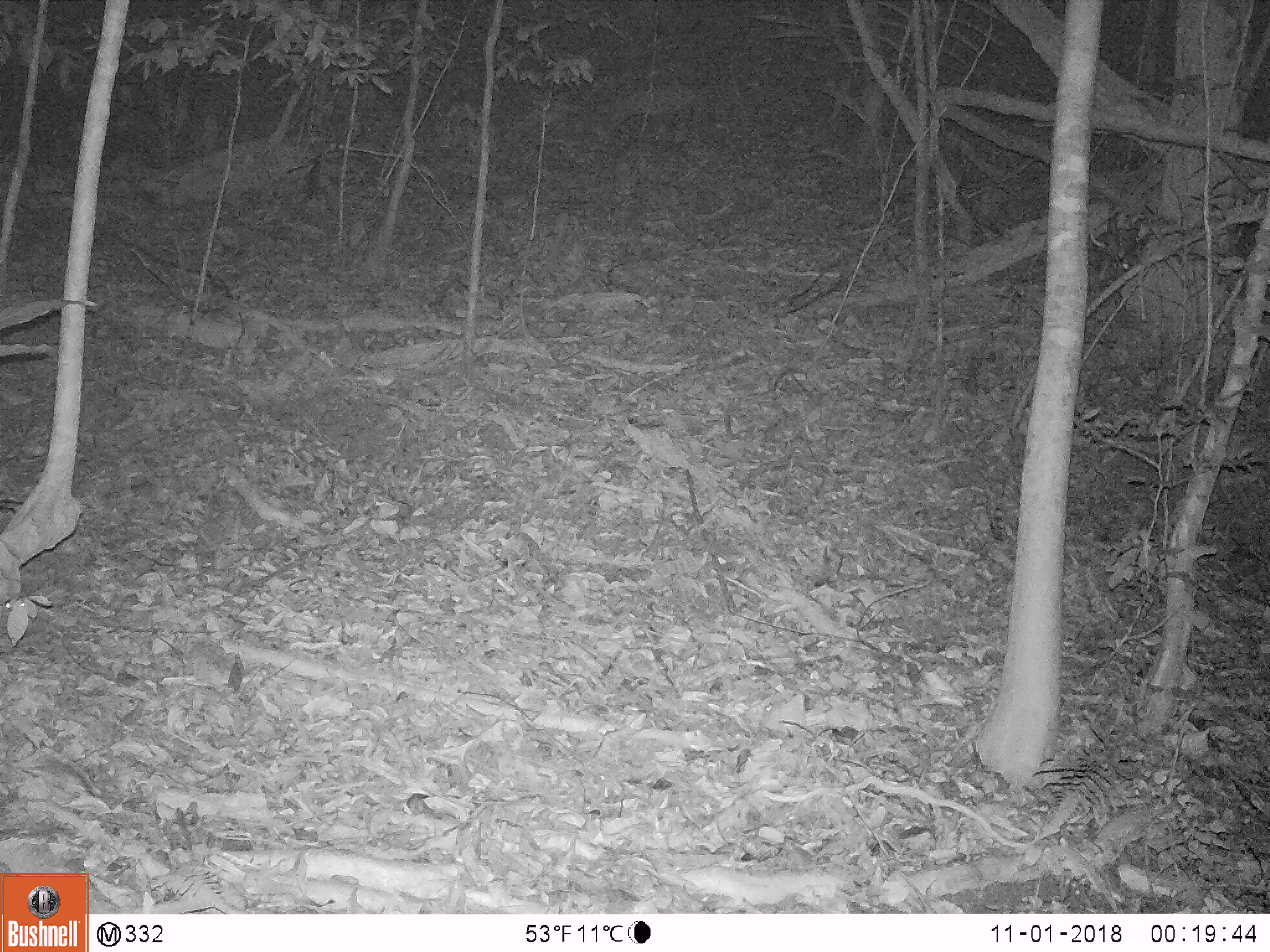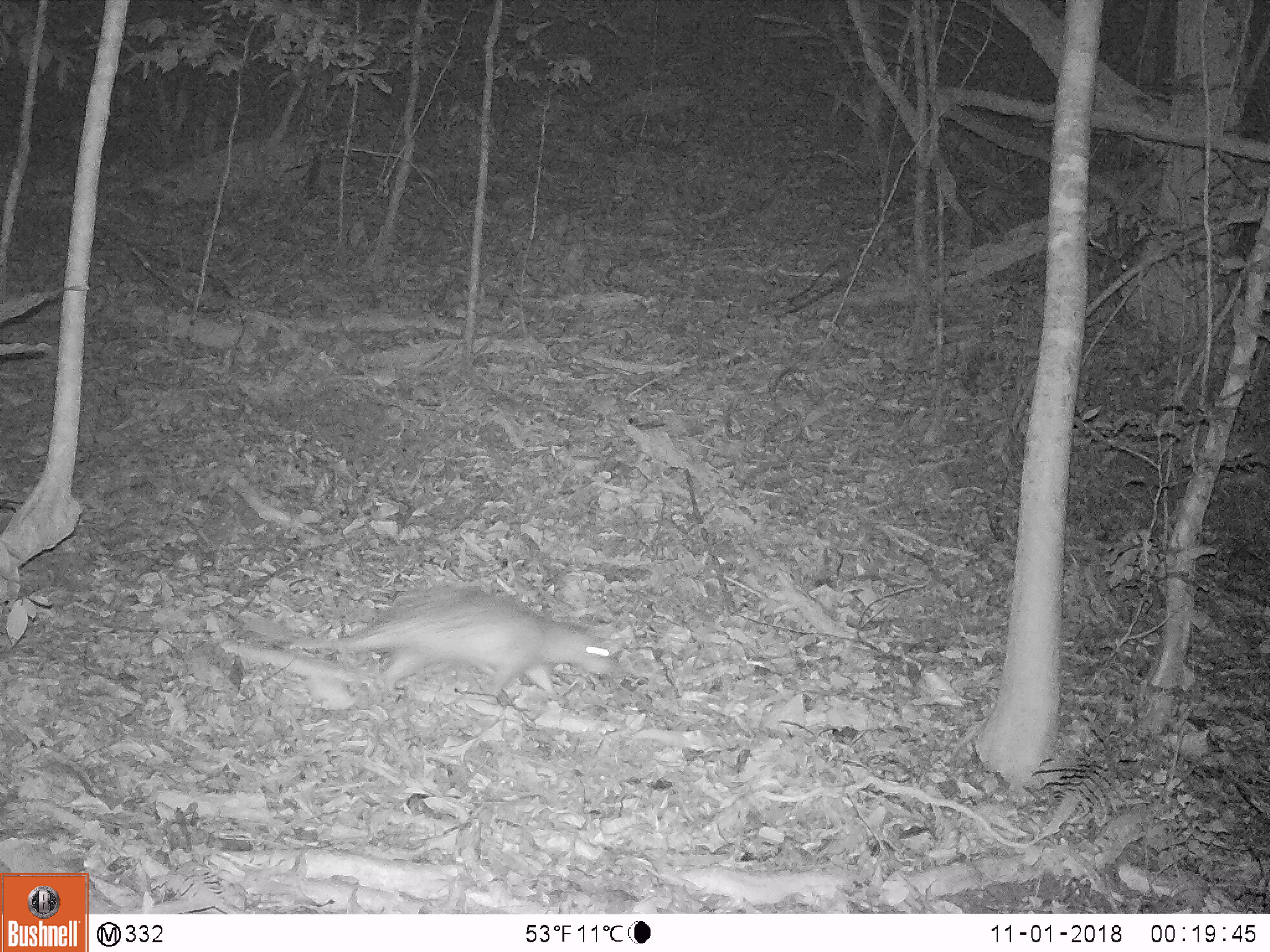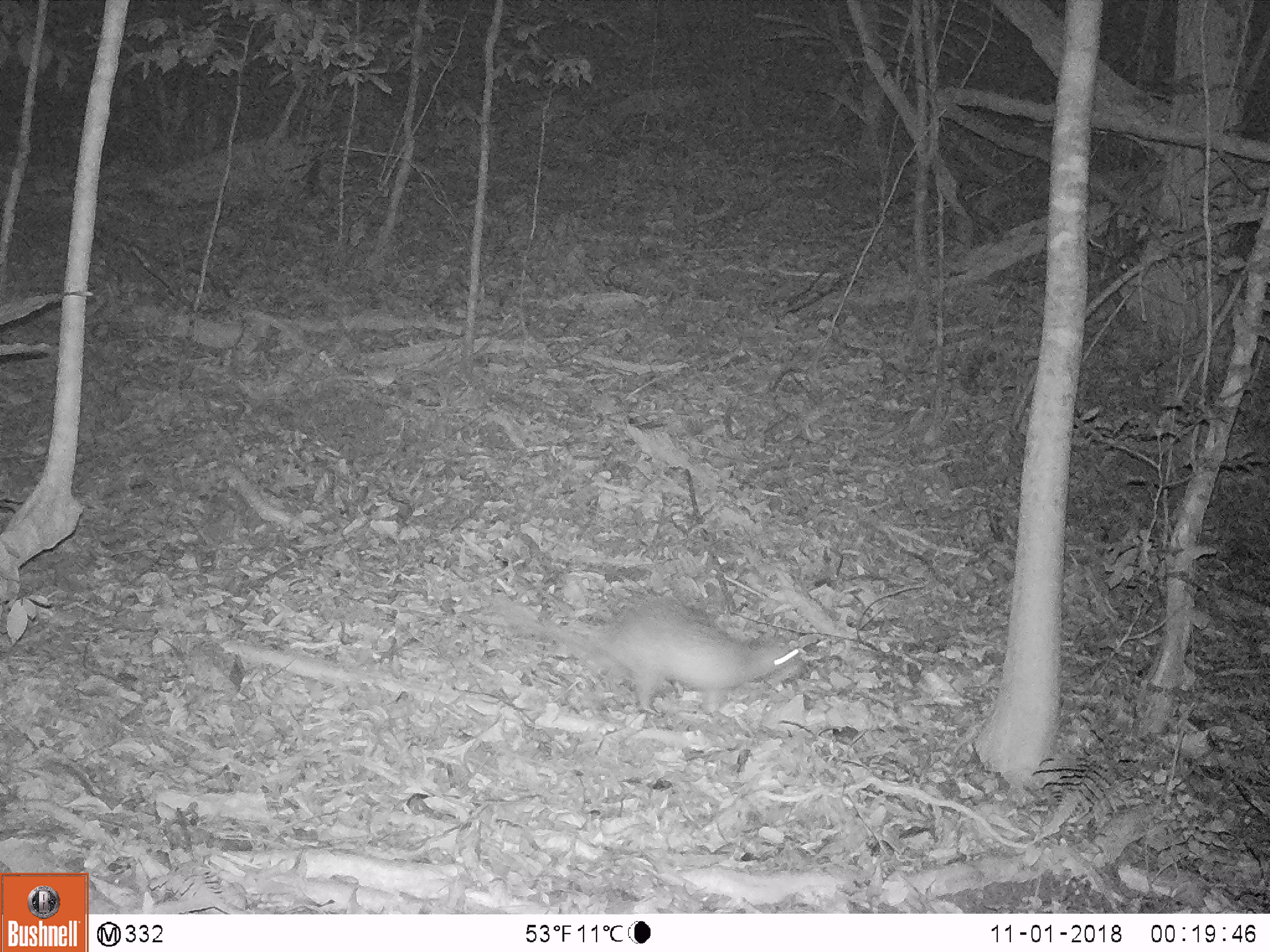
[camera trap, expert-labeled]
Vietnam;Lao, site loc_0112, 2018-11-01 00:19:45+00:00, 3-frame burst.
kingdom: Animalia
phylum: Chordata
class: Mammalia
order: Rodentia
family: Hystricidae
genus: Atherurus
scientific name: Atherurus macrourus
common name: asiatic brush-tailed porcupine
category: asiatic brush tailed porcupine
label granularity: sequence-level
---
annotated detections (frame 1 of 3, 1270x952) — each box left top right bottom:
asiatic brush tailed porcupine: 0 599 48 644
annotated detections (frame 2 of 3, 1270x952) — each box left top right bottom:
asiatic brush tailed porcupine: 241 585 615 697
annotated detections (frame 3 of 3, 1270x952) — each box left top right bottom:
asiatic brush tailed porcupine: 475 599 796 705